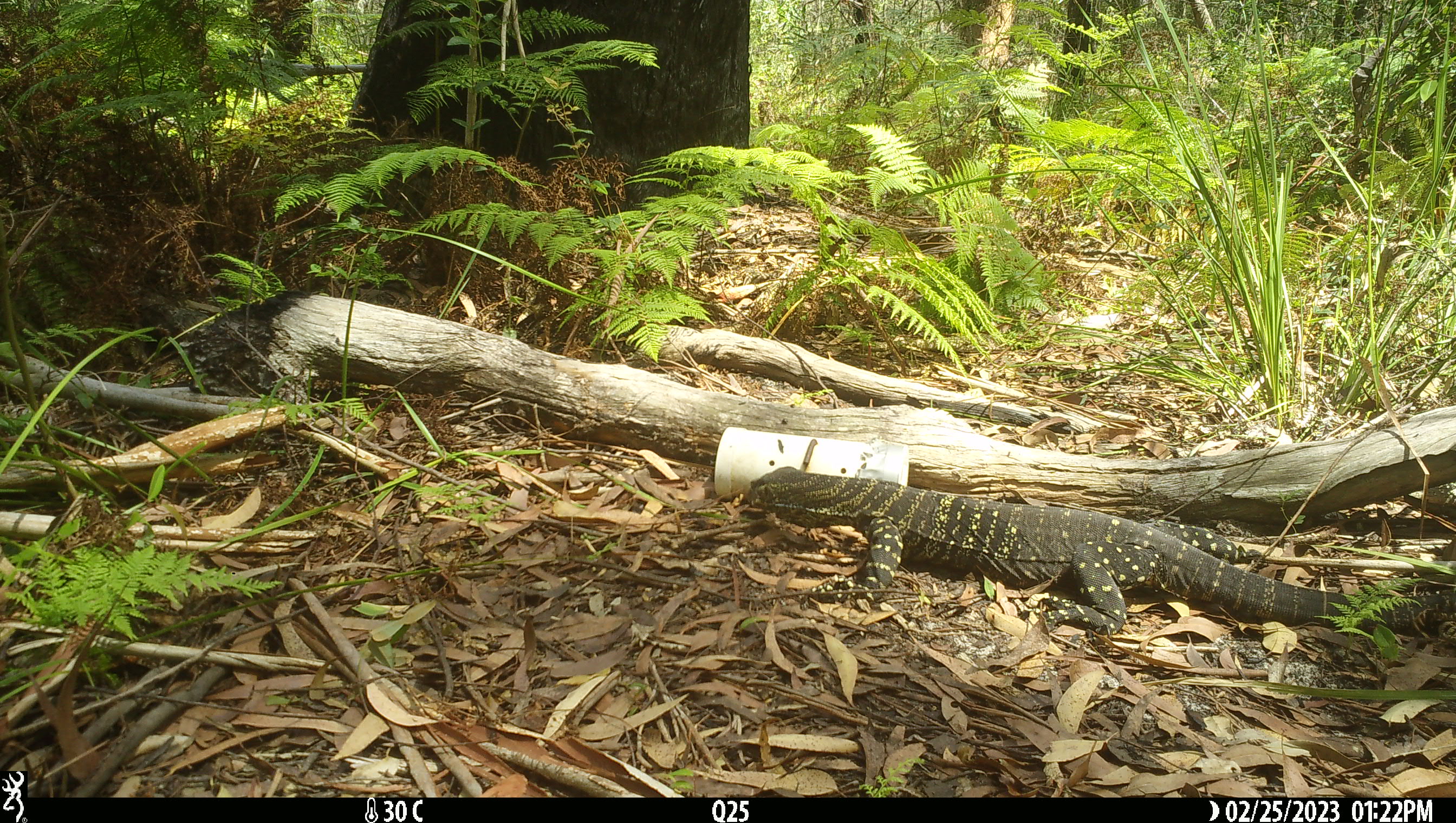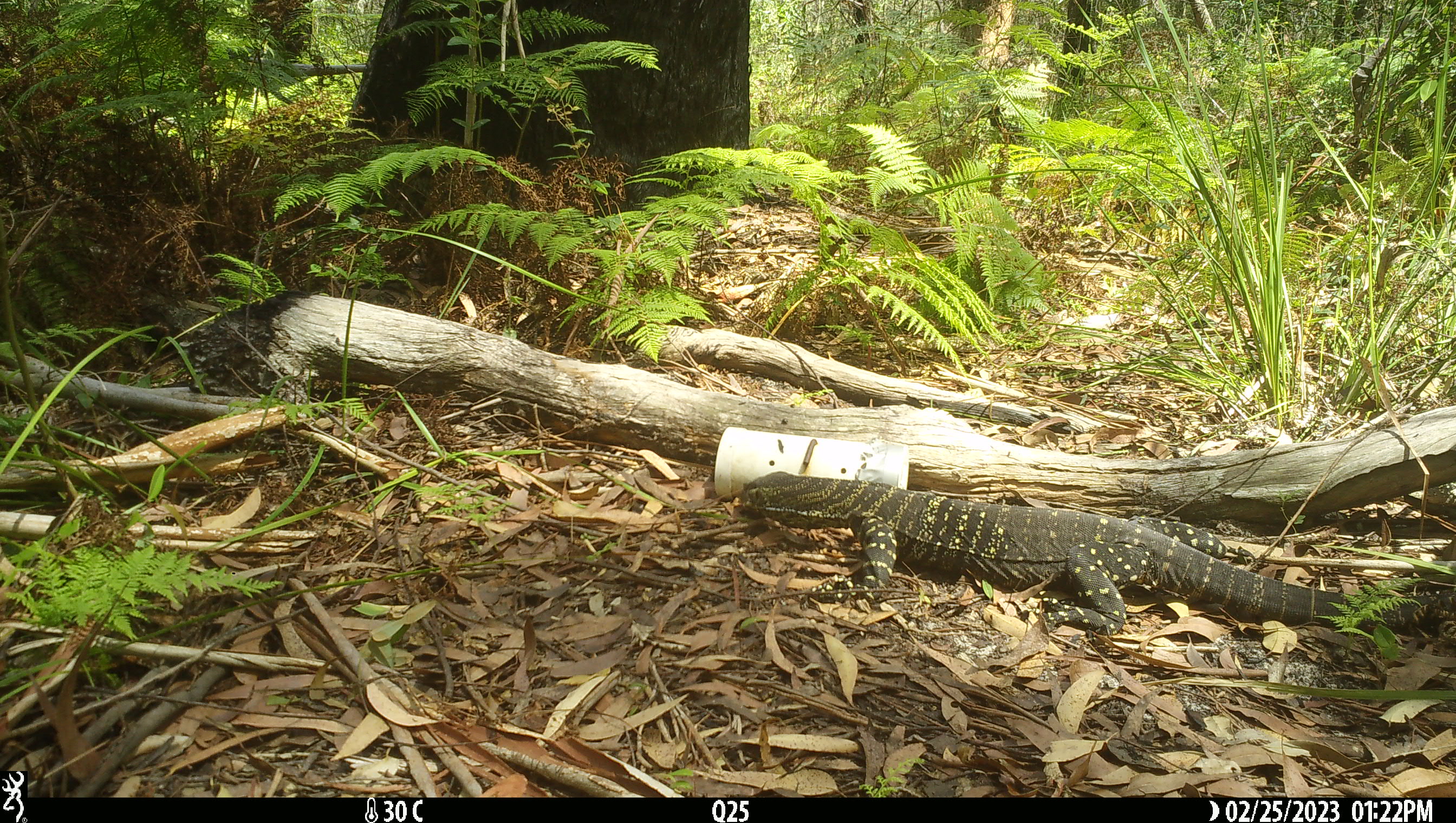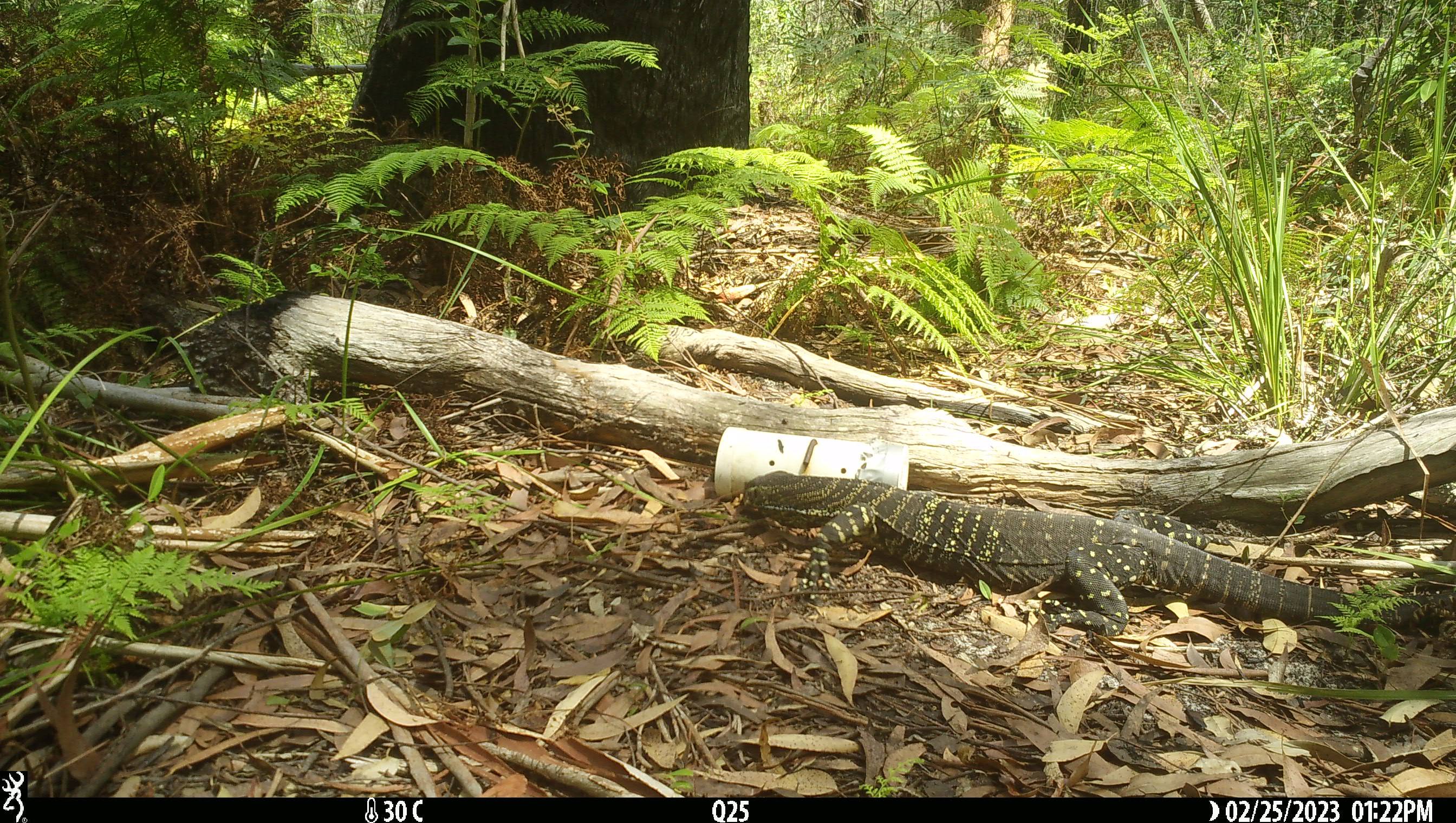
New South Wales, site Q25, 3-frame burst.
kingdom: Animalia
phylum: Chordata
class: Reptilia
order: Squamata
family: Varanidae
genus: Varanus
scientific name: Varanus varius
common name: lace monitor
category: goanna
Goanna (lace monitor) (Varanus varius).